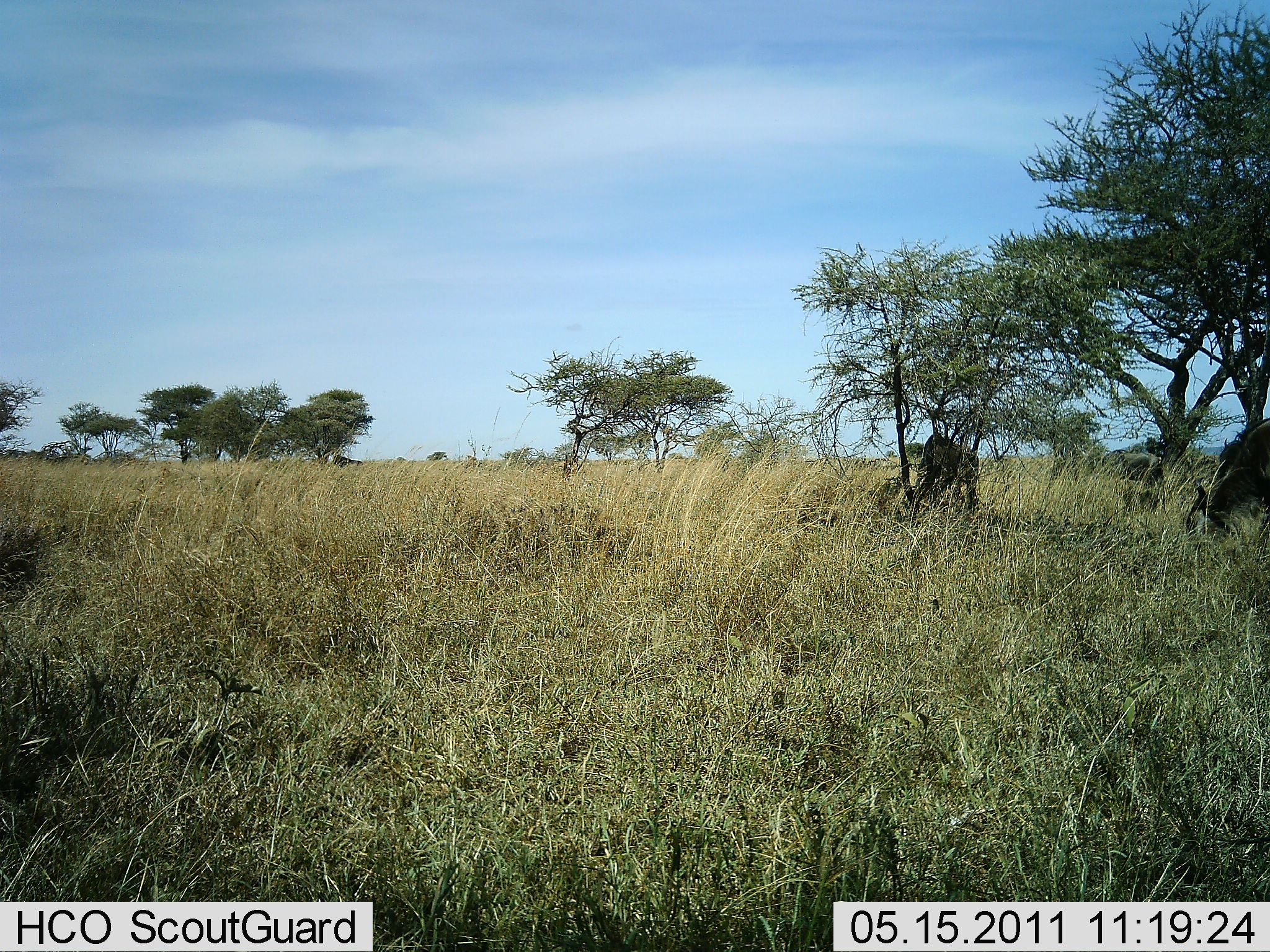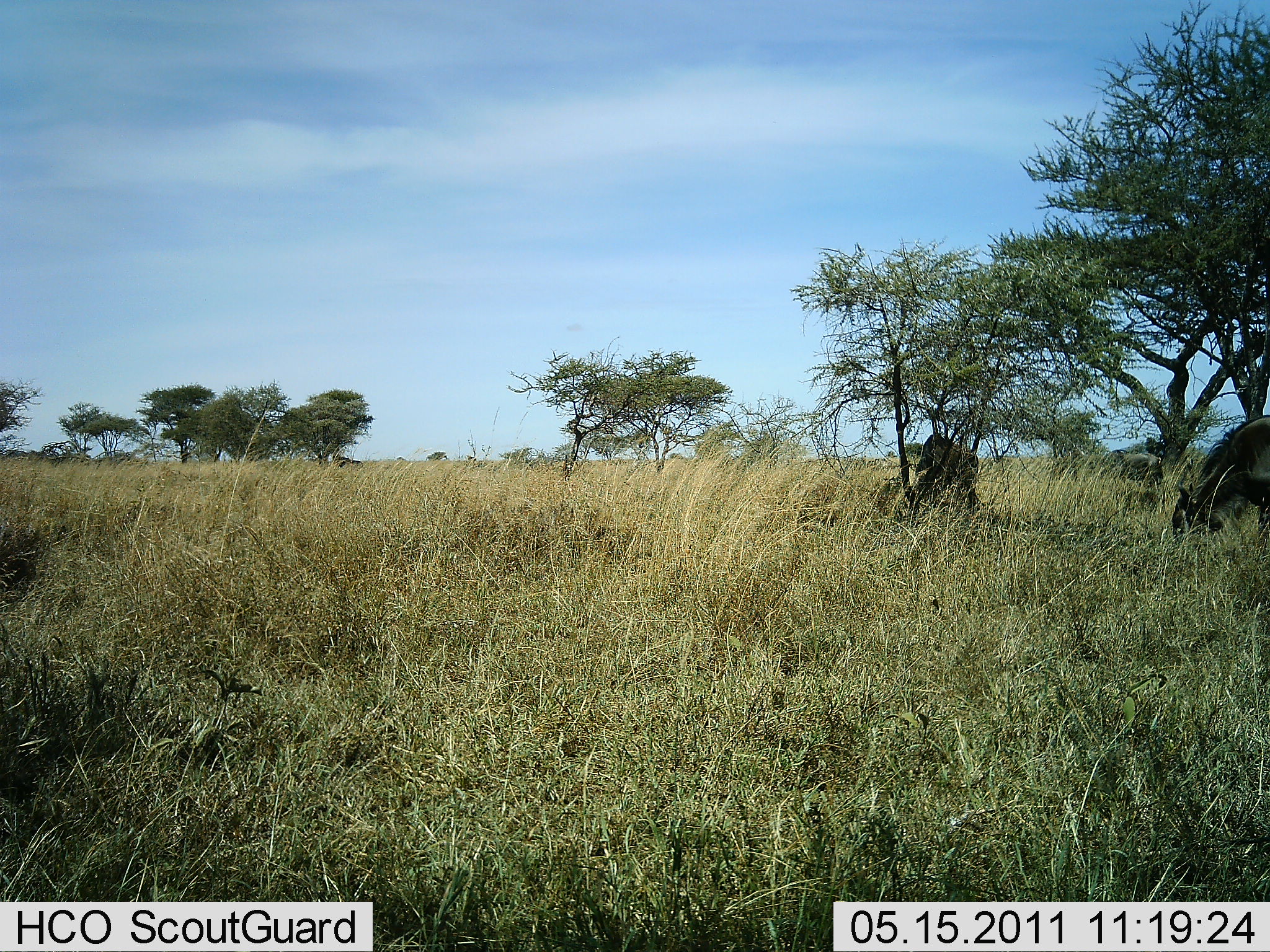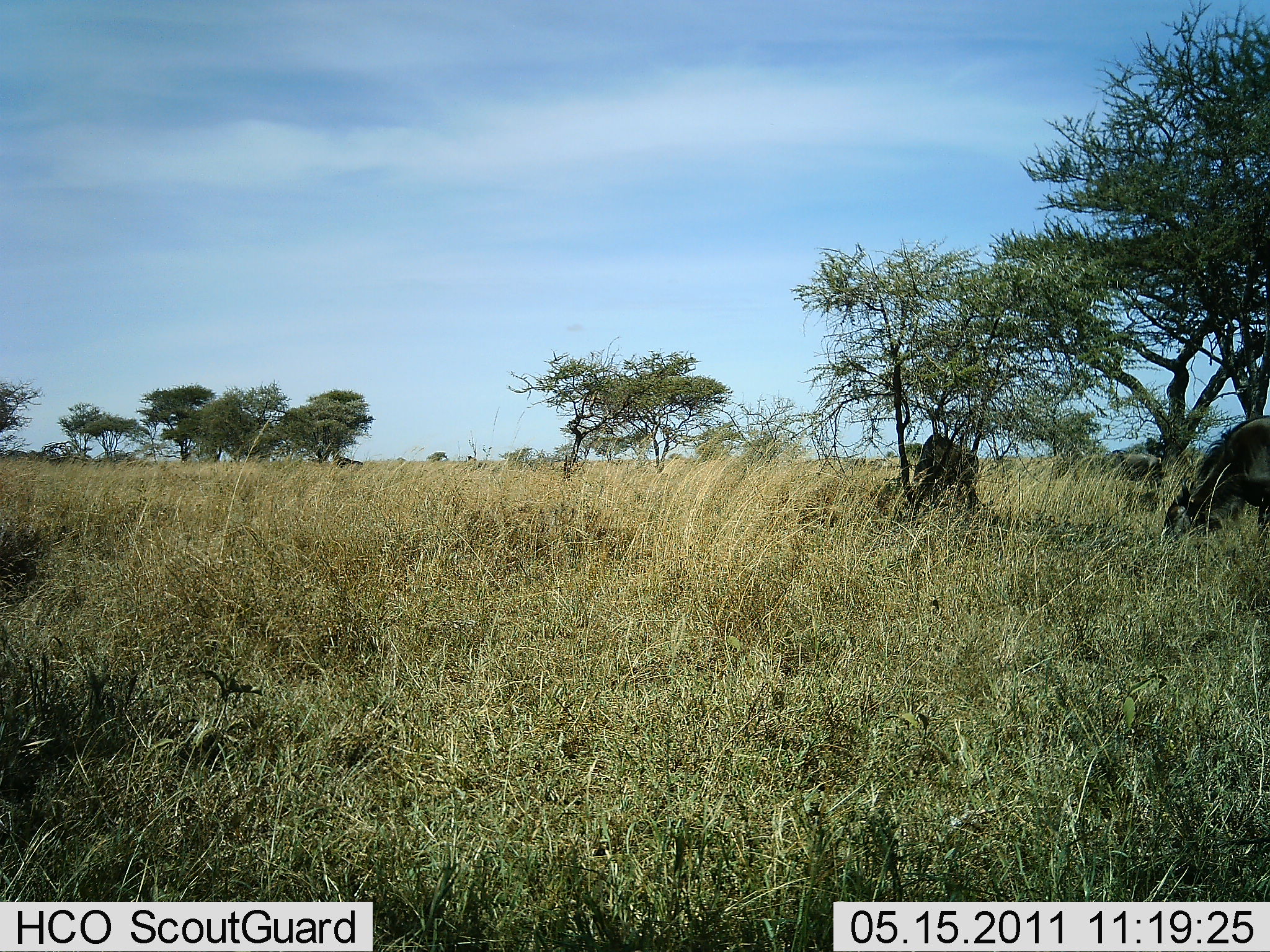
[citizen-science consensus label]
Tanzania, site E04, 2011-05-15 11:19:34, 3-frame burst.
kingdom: Animalia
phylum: Chordata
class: Mammalia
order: Artiodactyla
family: Bovidae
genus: Connochaetes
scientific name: Connochaetes taurinus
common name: blue wildebeest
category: wildebeest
Wildebeest (blue wildebeest) (Connochaetes taurinus), count 2. Behavior (volunteer vote fractions): standing 33%, resting 0%, moving 8%, interacting 0%. Young present (vote fraction): 0%. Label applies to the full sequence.